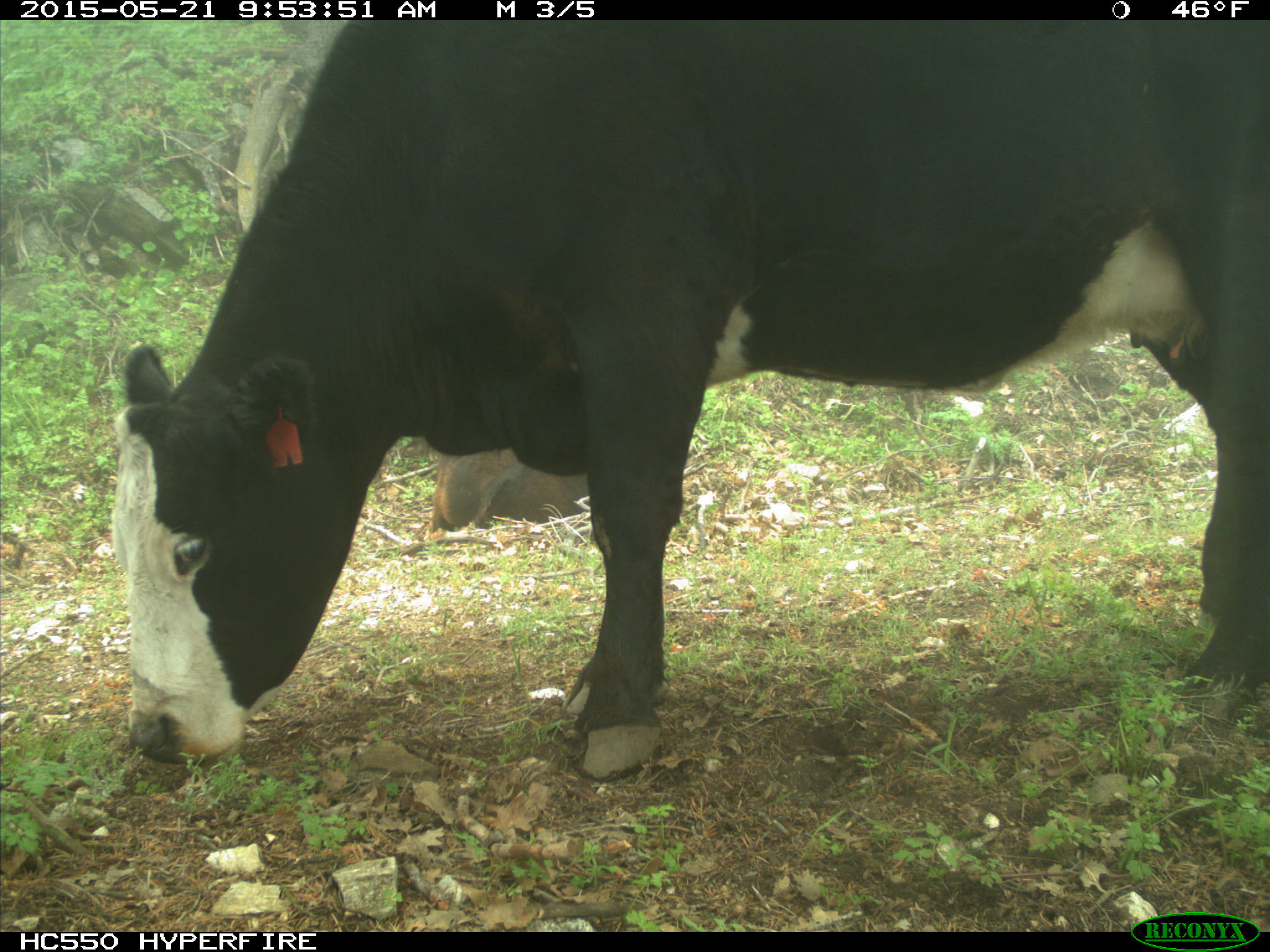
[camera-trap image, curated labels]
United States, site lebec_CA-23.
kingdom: Animalia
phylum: Chordata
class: Mammalia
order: Artiodactyla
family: Bovidae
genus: Bos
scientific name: Bos taurus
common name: domestic cow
Bos taurus (domestic cow).